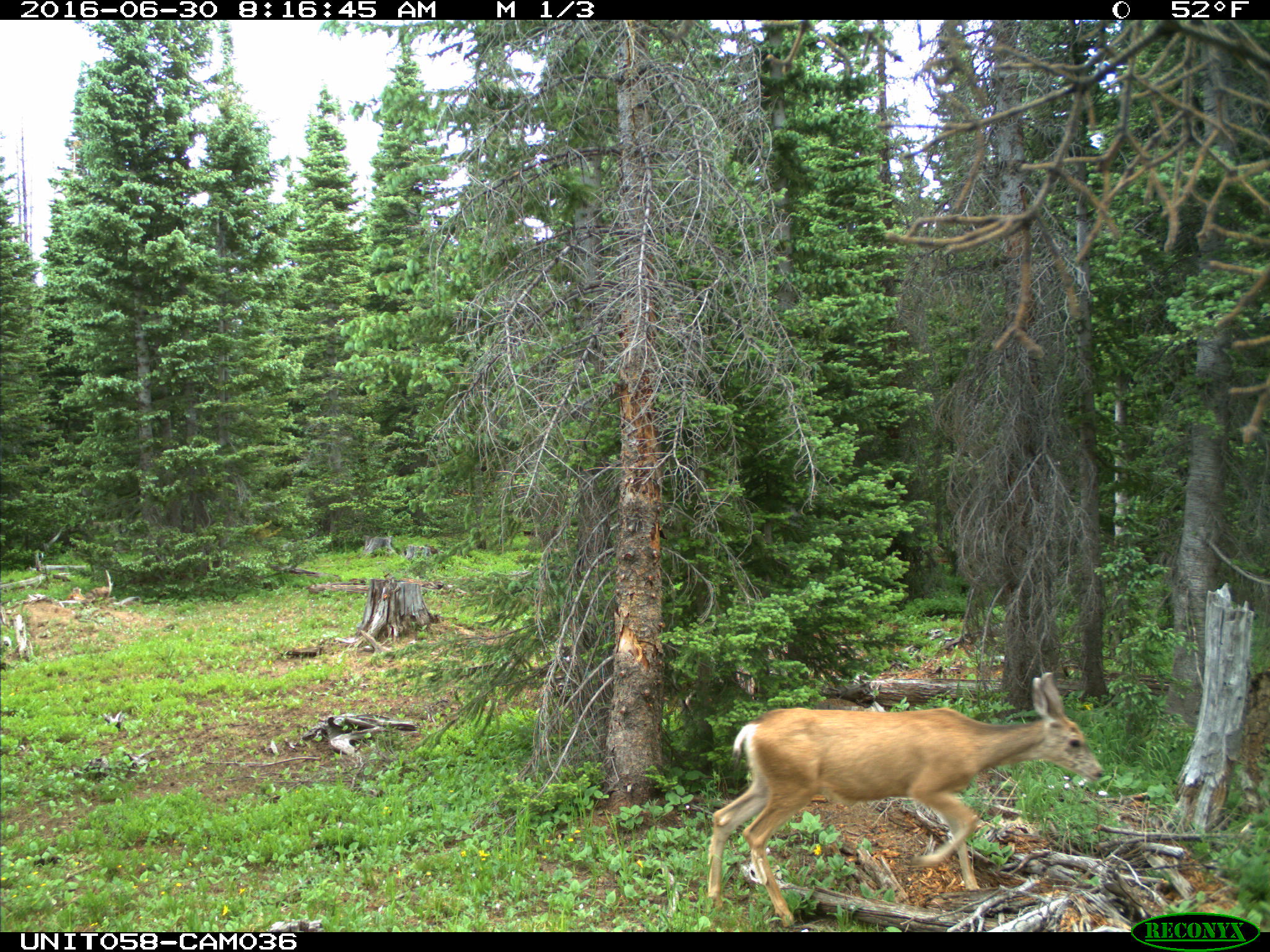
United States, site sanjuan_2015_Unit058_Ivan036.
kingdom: Animalia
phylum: Chordata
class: Mammalia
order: Artiodactyla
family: Cervidae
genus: Odocoileus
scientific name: Odocoileus hemionus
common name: mule deer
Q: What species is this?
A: Odocoileus hemionus (mule deer).